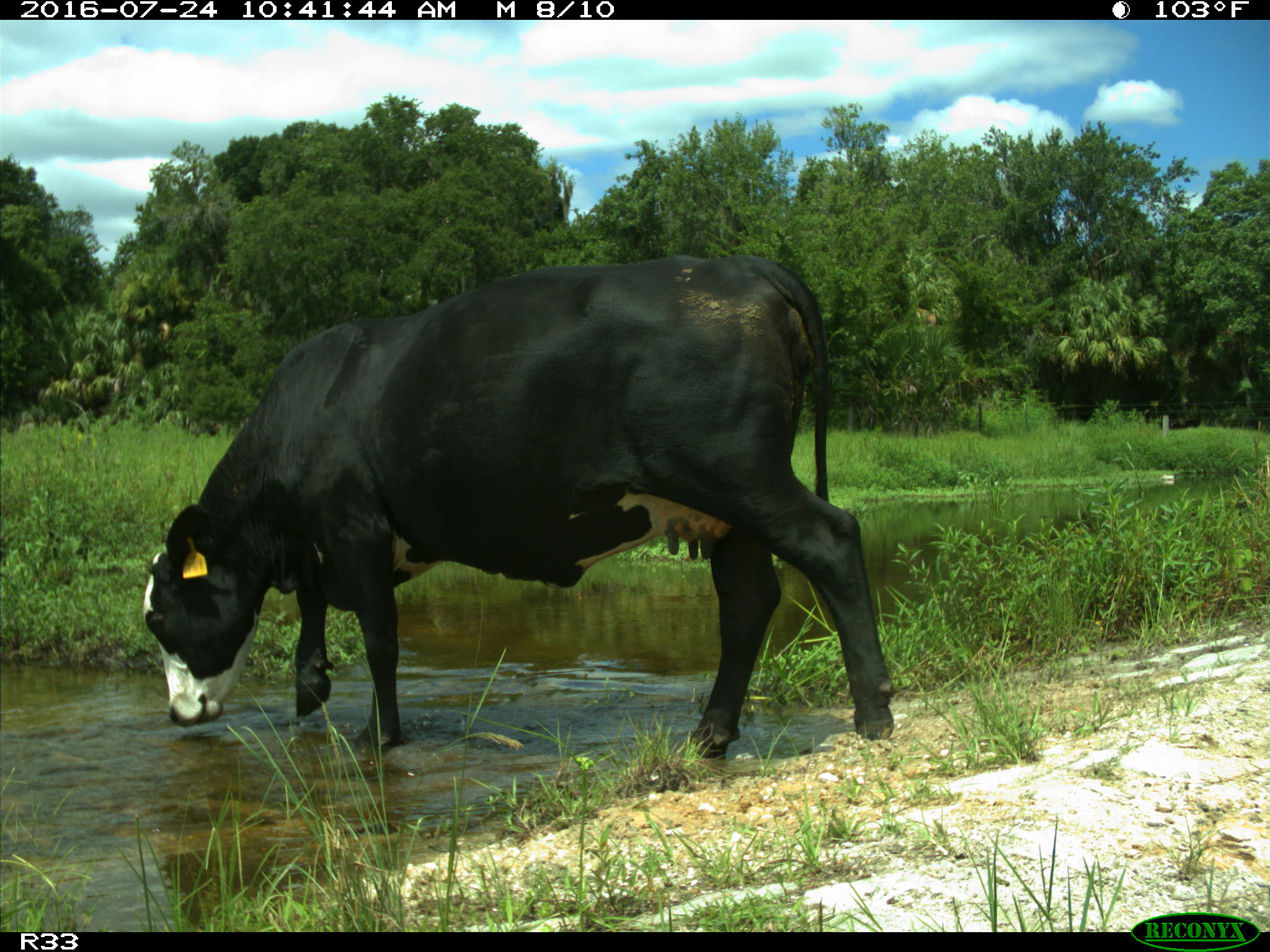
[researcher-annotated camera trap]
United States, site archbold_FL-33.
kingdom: Animalia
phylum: Chordata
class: Mammalia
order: Artiodactyla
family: Bovidae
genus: Bos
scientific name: Bos taurus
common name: domestic cow